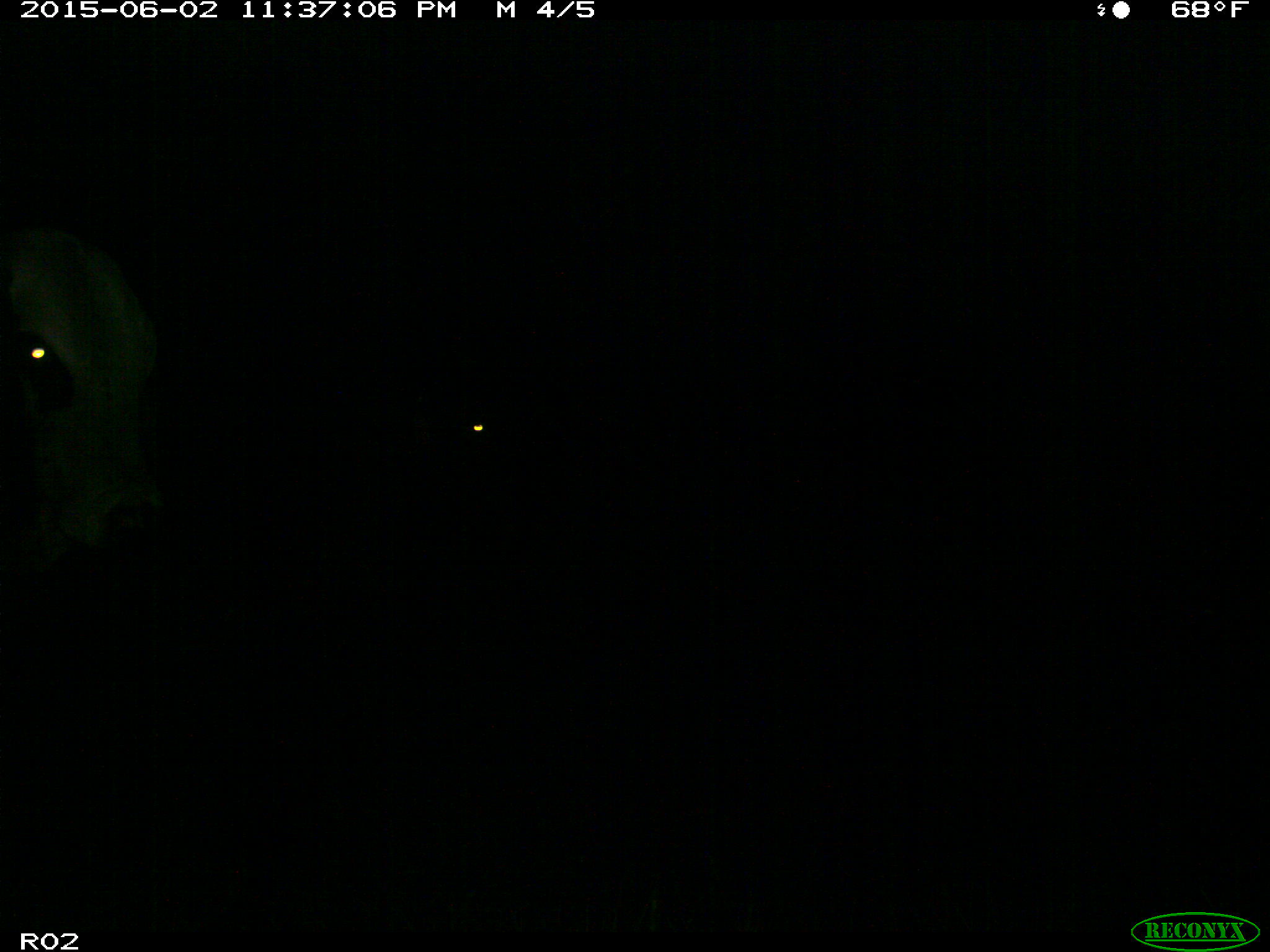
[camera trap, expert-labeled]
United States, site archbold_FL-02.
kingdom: Animalia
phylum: Chordata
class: Mammalia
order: Artiodactyla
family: Bovidae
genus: Bos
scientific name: Bos taurus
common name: domestic cow